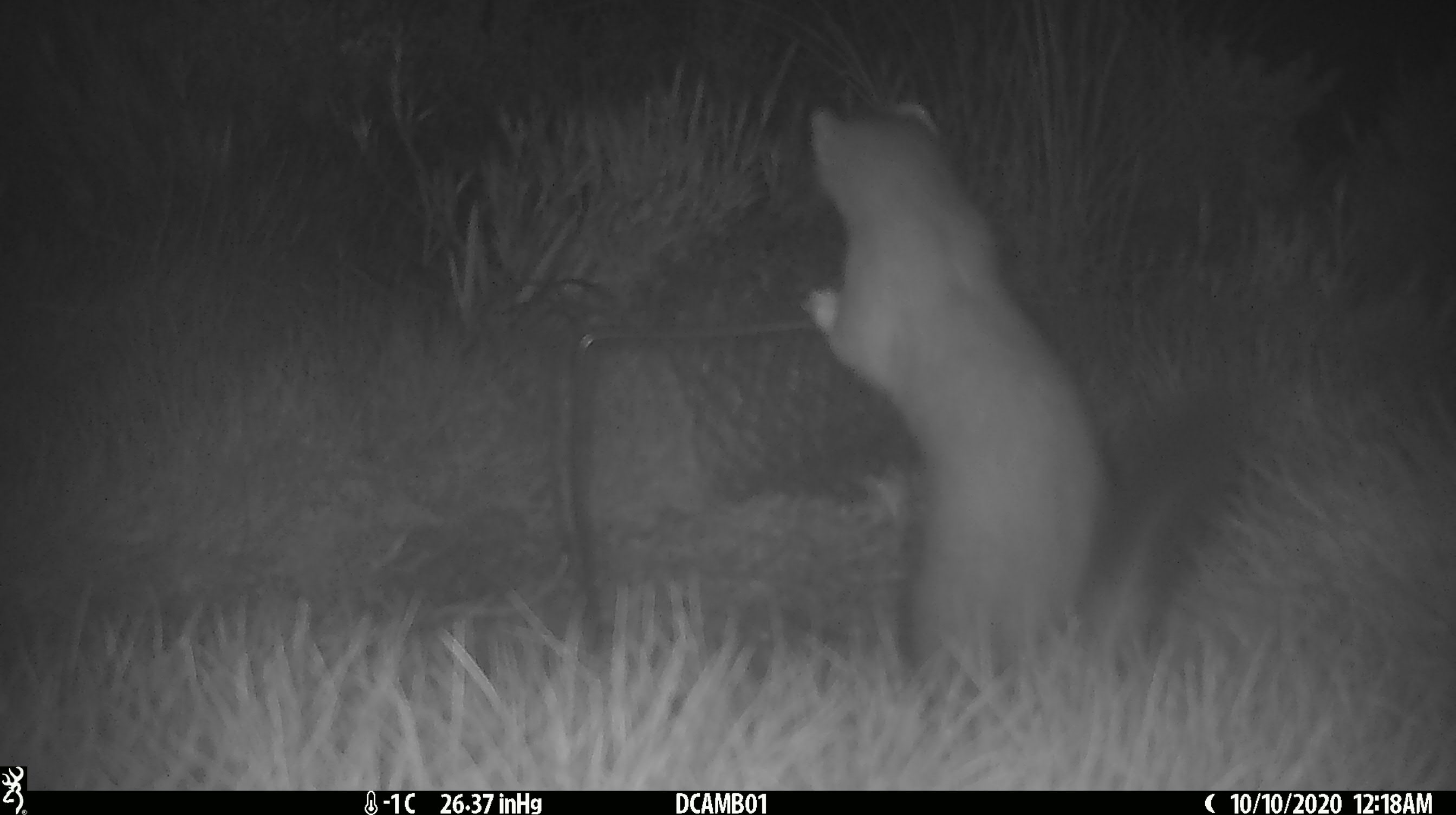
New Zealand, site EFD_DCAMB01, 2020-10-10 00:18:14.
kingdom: Animalia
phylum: Chordata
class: Mammalia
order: Carnivora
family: Mustelidae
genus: Mustela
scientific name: Mustela erminea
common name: stoat